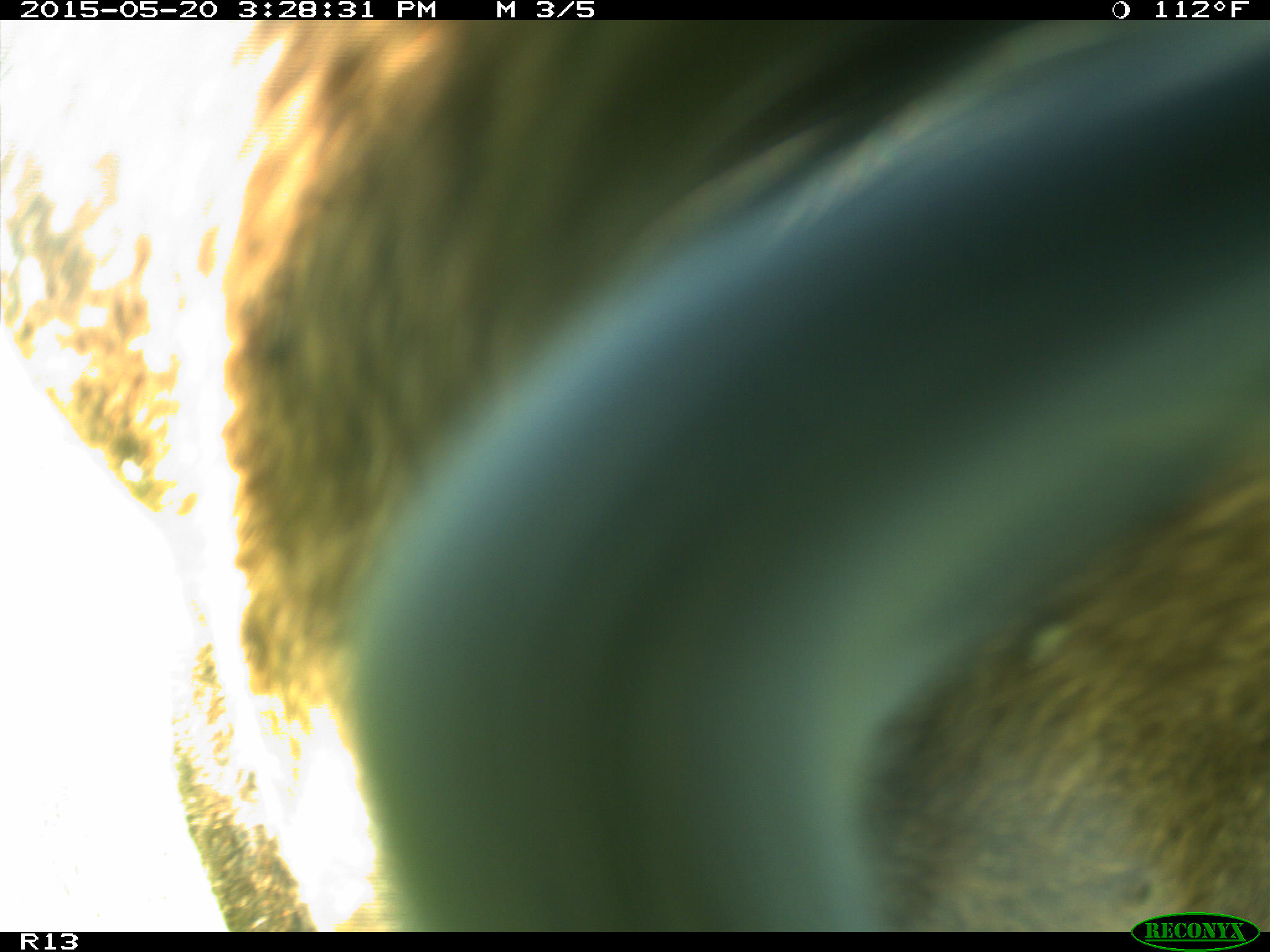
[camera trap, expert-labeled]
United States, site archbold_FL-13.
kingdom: Animalia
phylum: Chordata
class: Mammalia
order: Artiodactyla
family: Bovidae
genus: Bos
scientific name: Bos taurus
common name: domestic cow